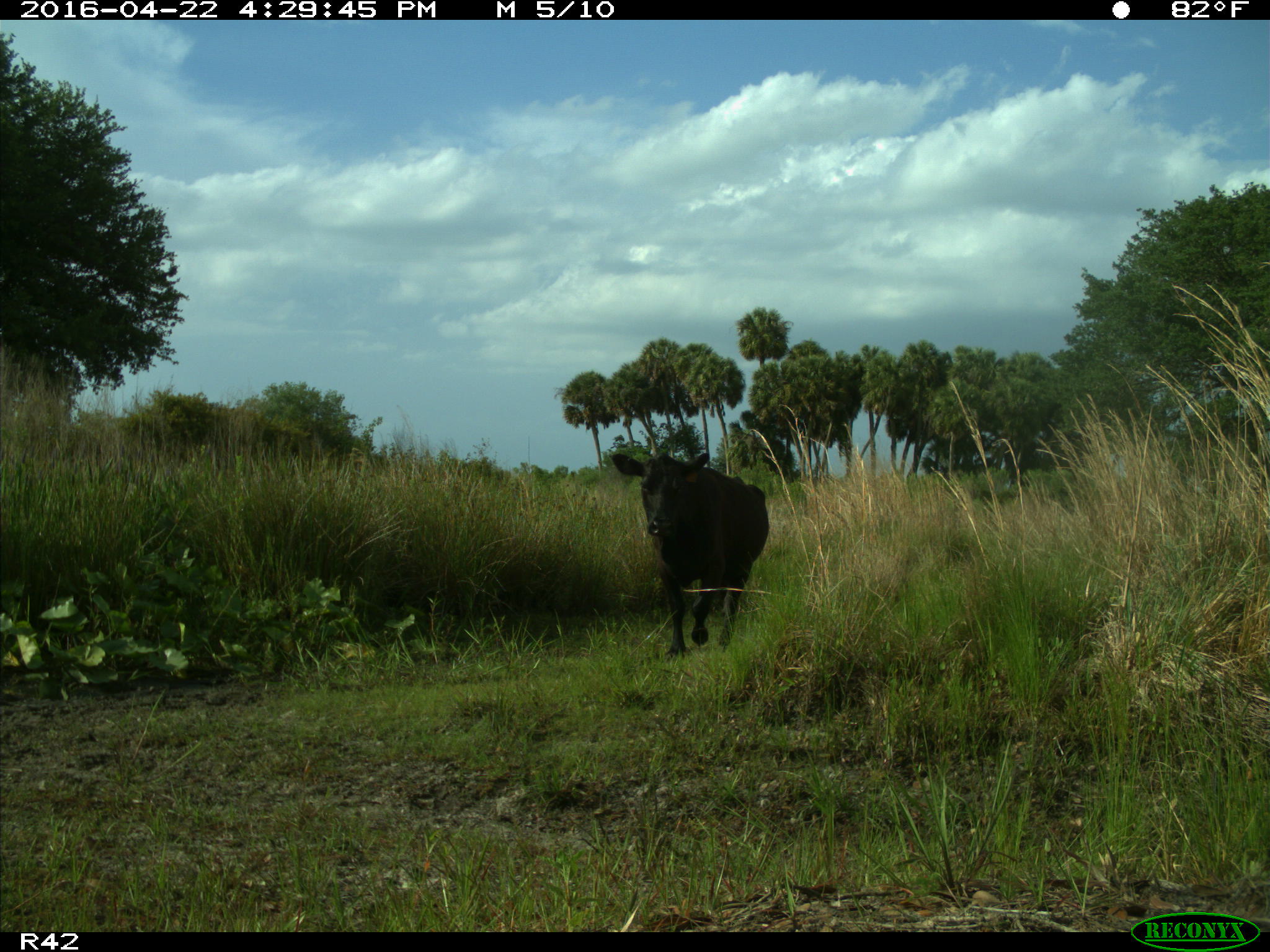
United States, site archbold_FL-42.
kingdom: Animalia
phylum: Chordata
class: Mammalia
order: Artiodactyla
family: Bovidae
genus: Bos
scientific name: Bos taurus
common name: domestic cow